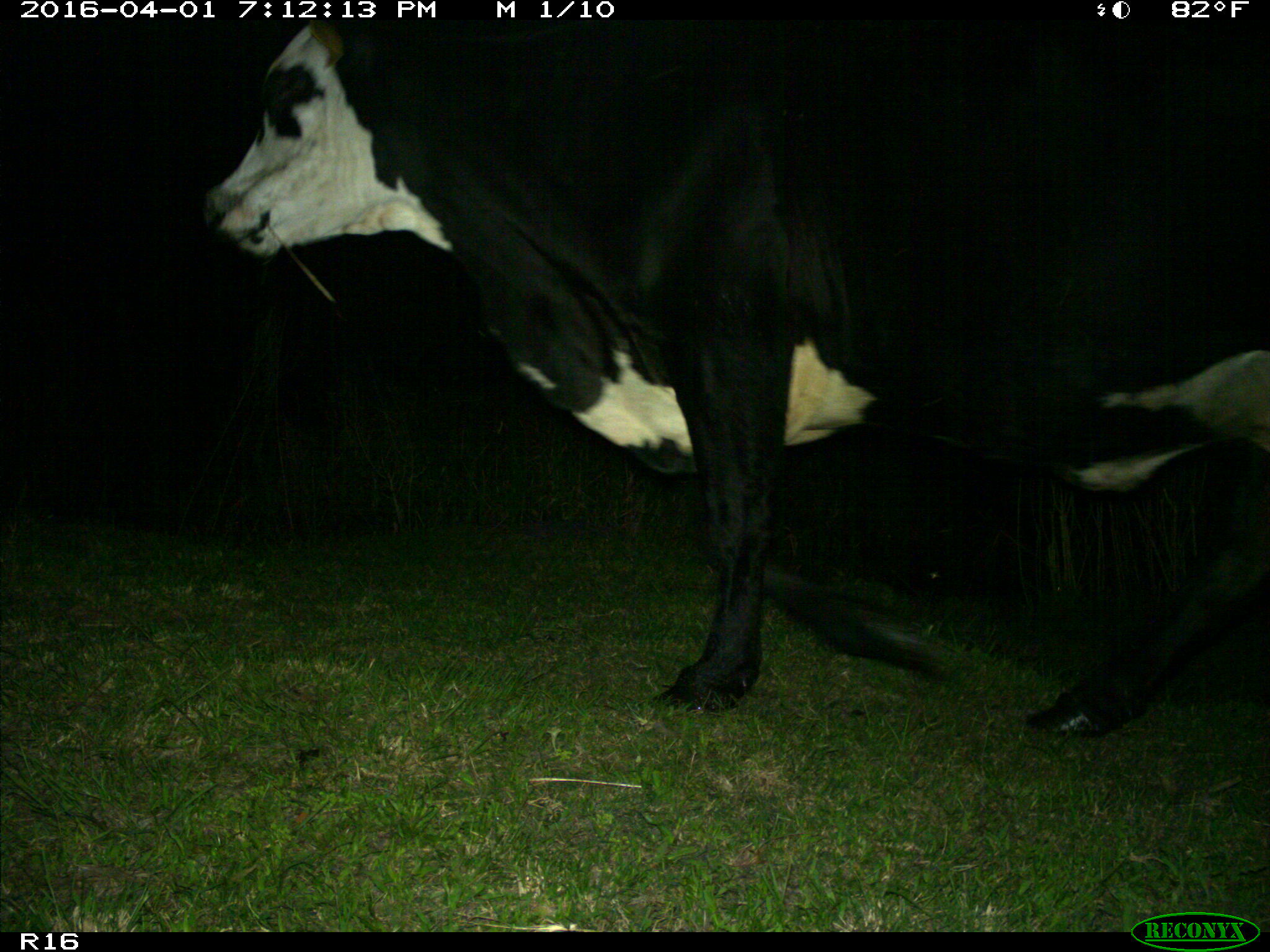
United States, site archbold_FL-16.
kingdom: Animalia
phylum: Chordata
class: Mammalia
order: Artiodactyla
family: Bovidae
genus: Bos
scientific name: Bos taurus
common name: domestic cow